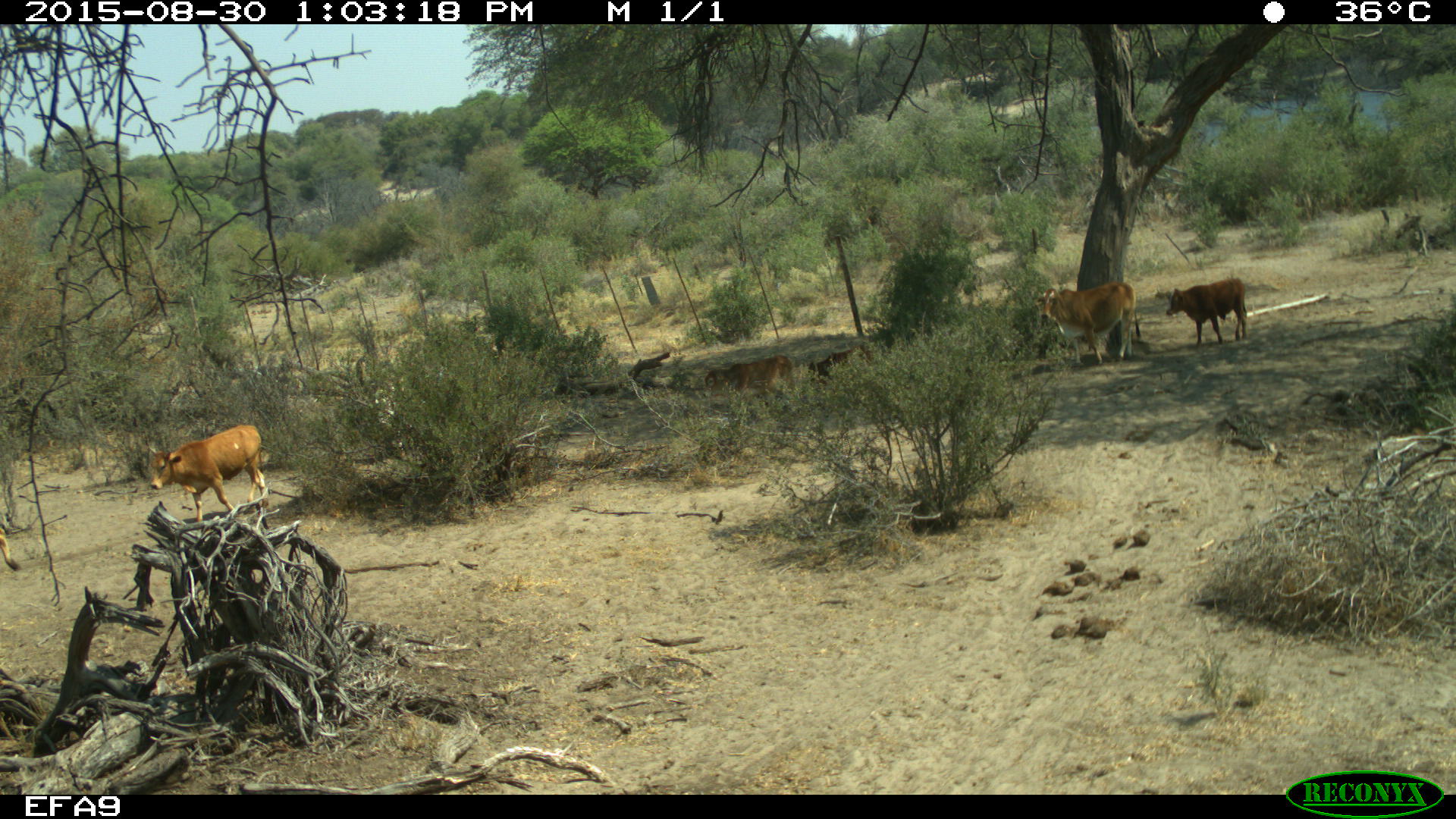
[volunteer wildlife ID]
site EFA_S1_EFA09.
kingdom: Animalia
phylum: Chordata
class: Mammalia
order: Artiodactyla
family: Bovidae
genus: Bos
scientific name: Bos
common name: cattle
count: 3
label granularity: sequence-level